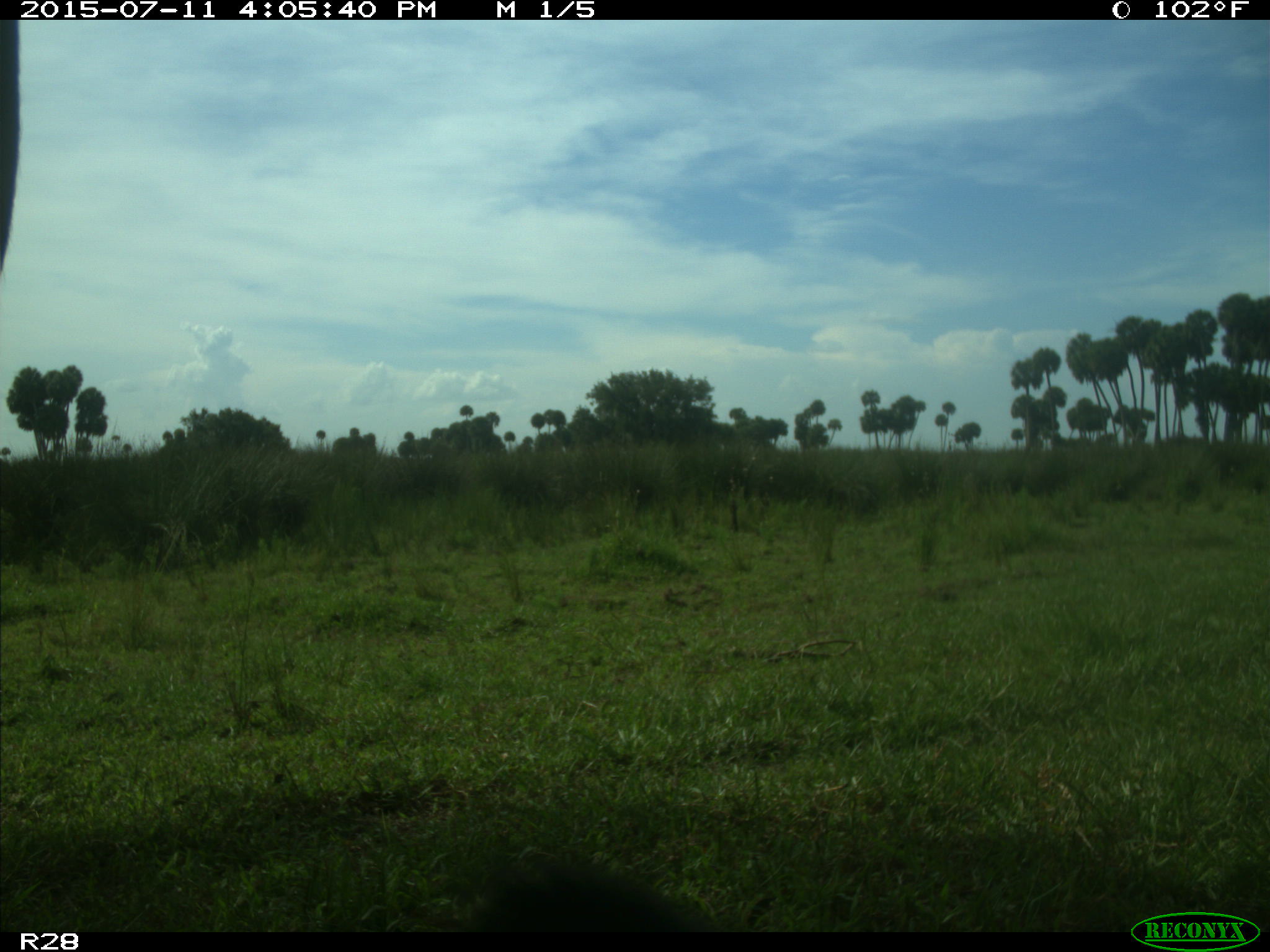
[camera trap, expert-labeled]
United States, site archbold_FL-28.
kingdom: Animalia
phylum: Chordata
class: Mammalia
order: Artiodactyla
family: Bovidae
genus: Bos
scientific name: Bos taurus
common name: domestic cow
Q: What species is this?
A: Bos taurus (domestic cow).